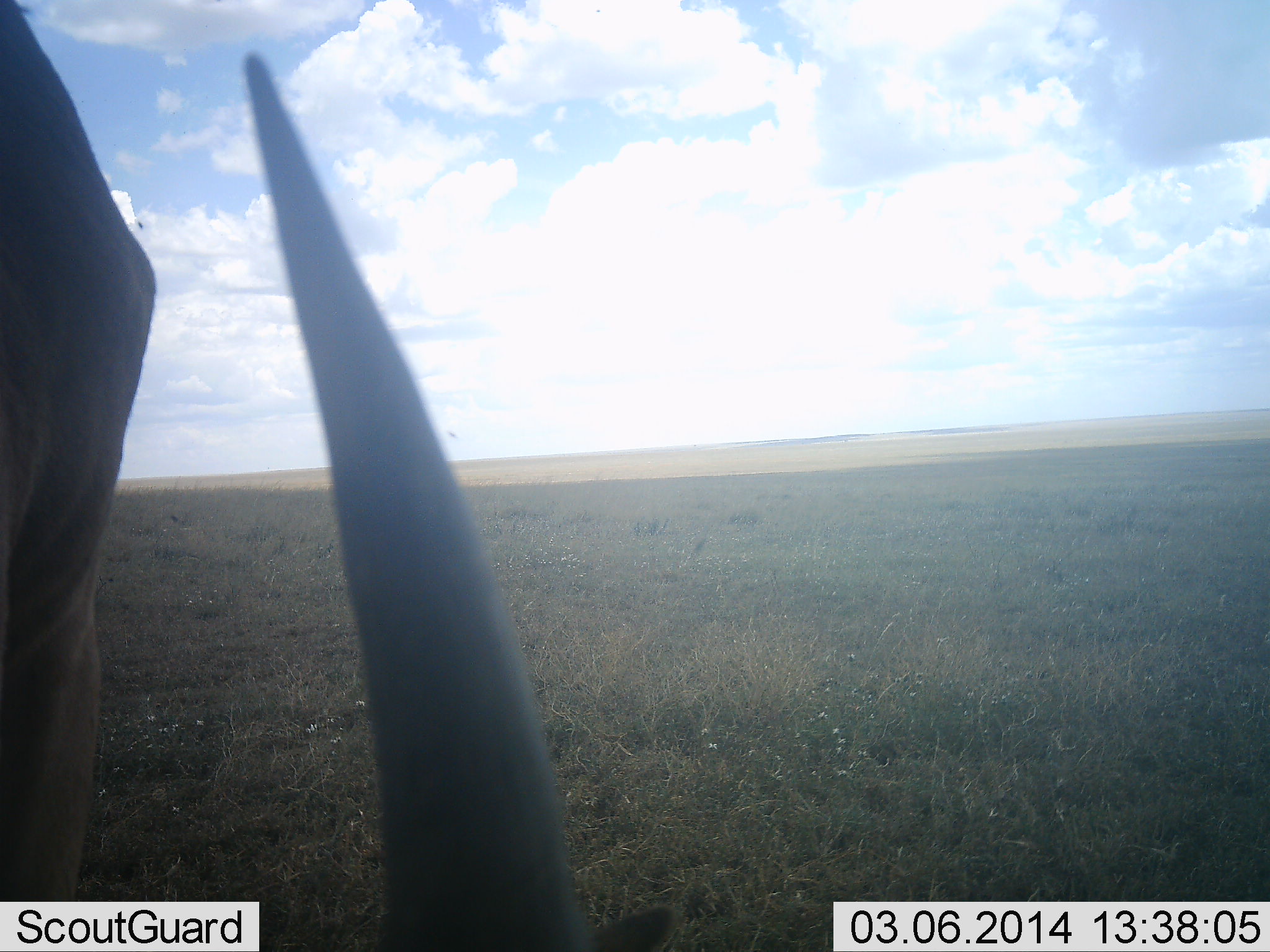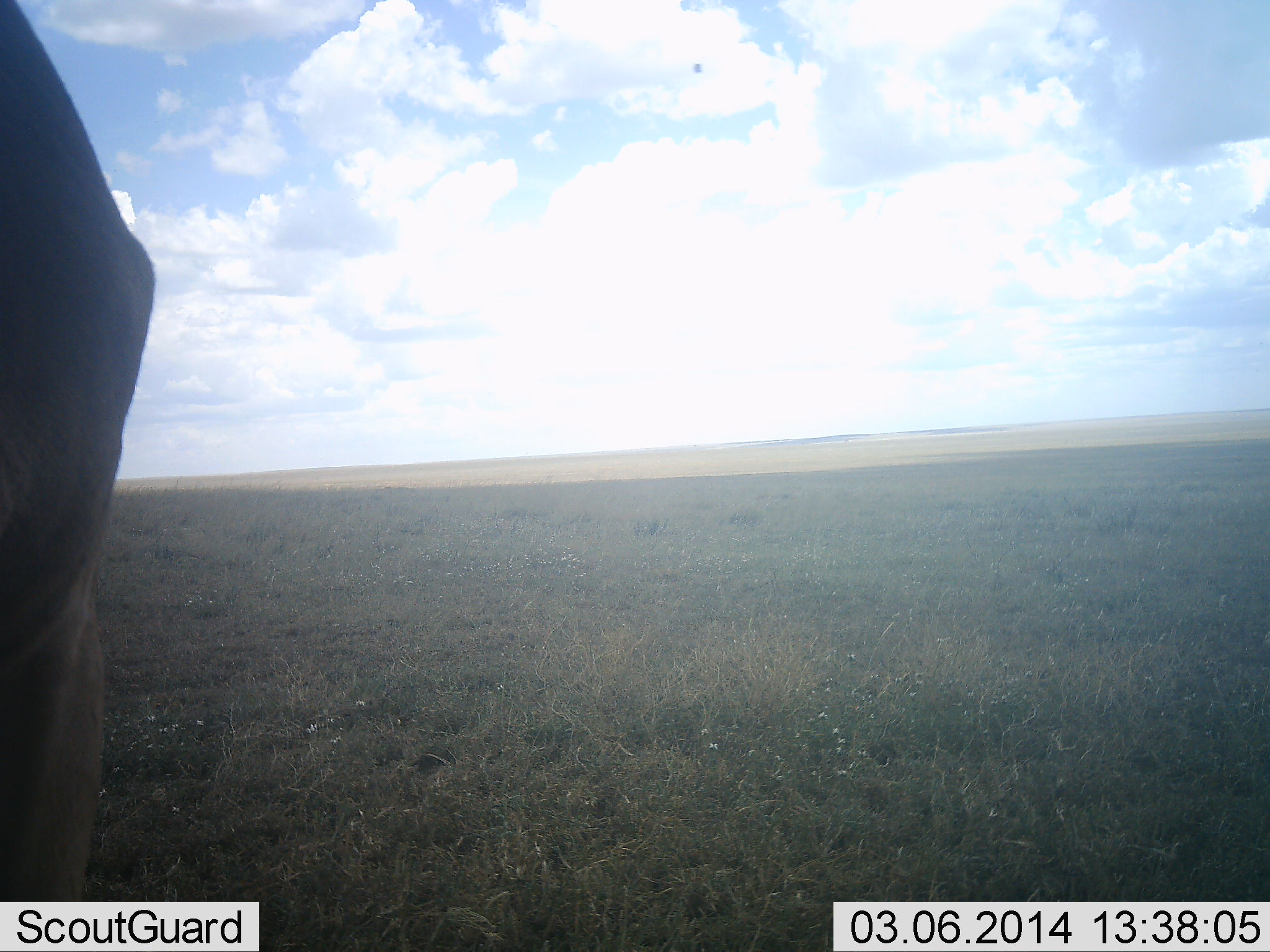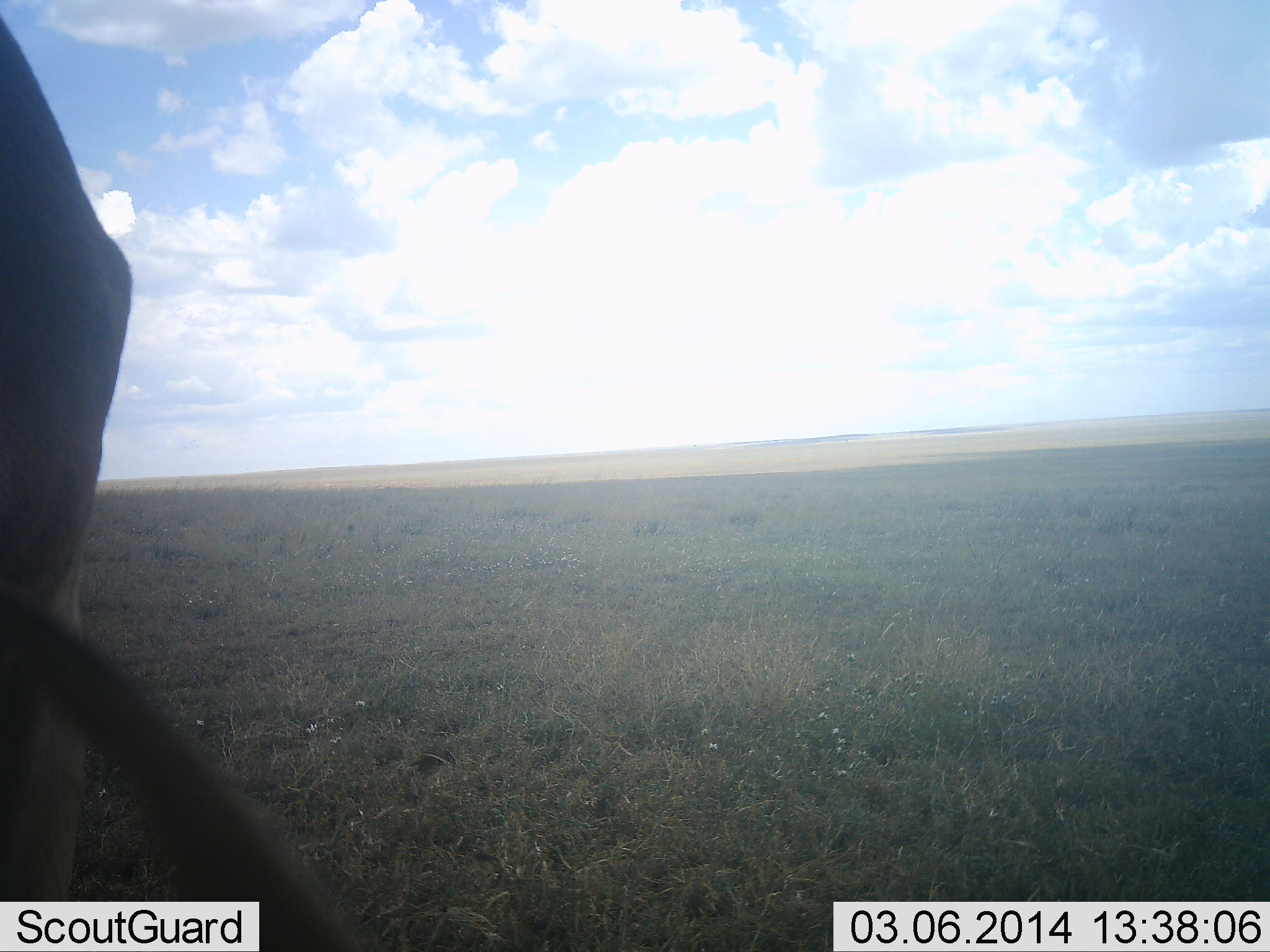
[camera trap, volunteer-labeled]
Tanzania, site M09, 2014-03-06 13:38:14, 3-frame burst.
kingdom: Animalia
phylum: Chordata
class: Mammalia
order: Artiodactyla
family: Bovidae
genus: Tragelaphus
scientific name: Tragelaphus oryx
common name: eland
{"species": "eland (Tragelaphus oryx)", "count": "1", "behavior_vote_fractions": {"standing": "73%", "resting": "0%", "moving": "0%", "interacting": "0%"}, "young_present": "0%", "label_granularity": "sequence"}